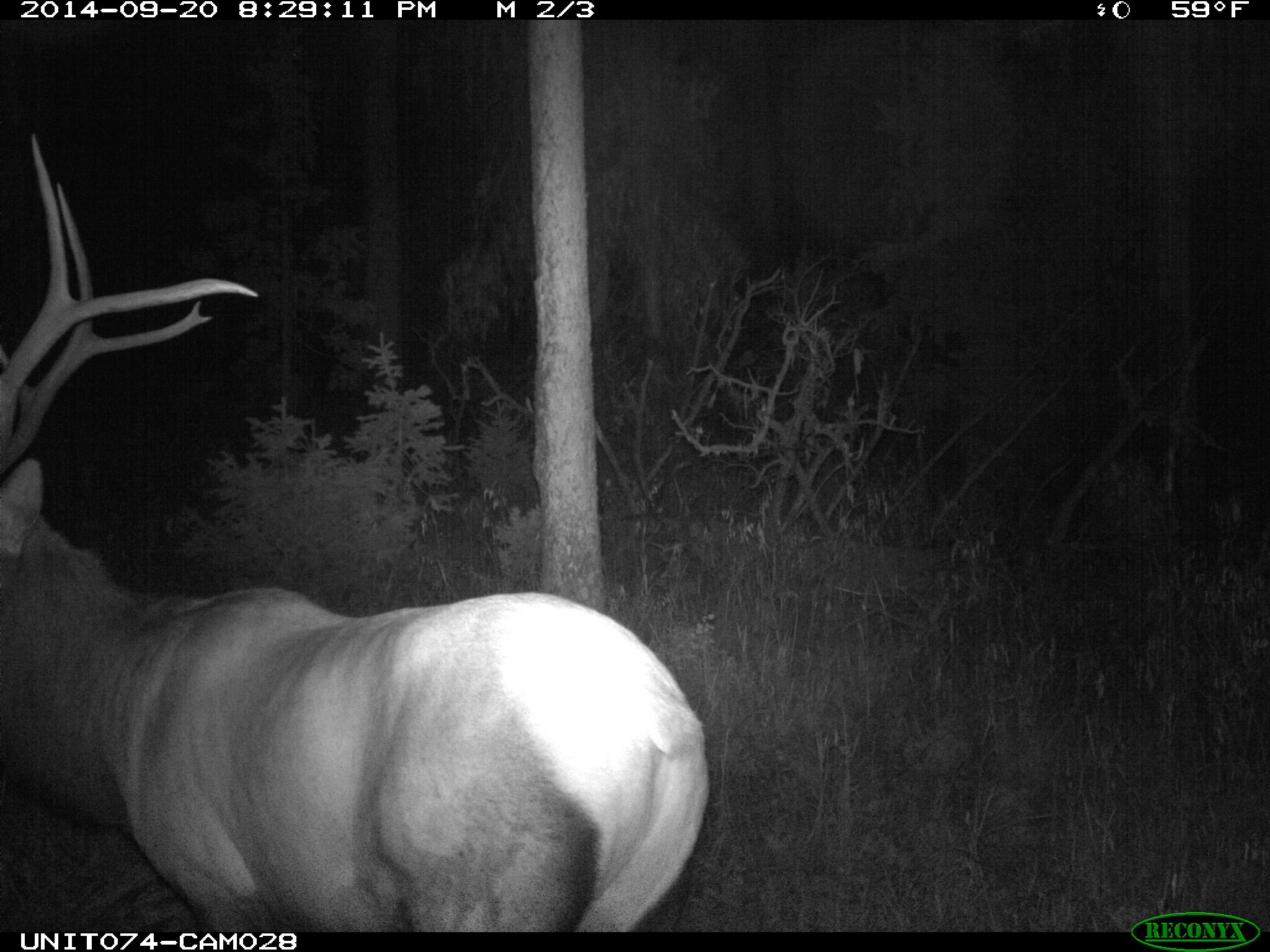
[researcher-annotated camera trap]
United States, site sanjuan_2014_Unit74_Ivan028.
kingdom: Animalia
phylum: Chordata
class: Mammalia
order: Artiodactyla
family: Cervidae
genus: Cervus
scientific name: Cervus elaphus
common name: red deer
Cervus elaphus (red deer).